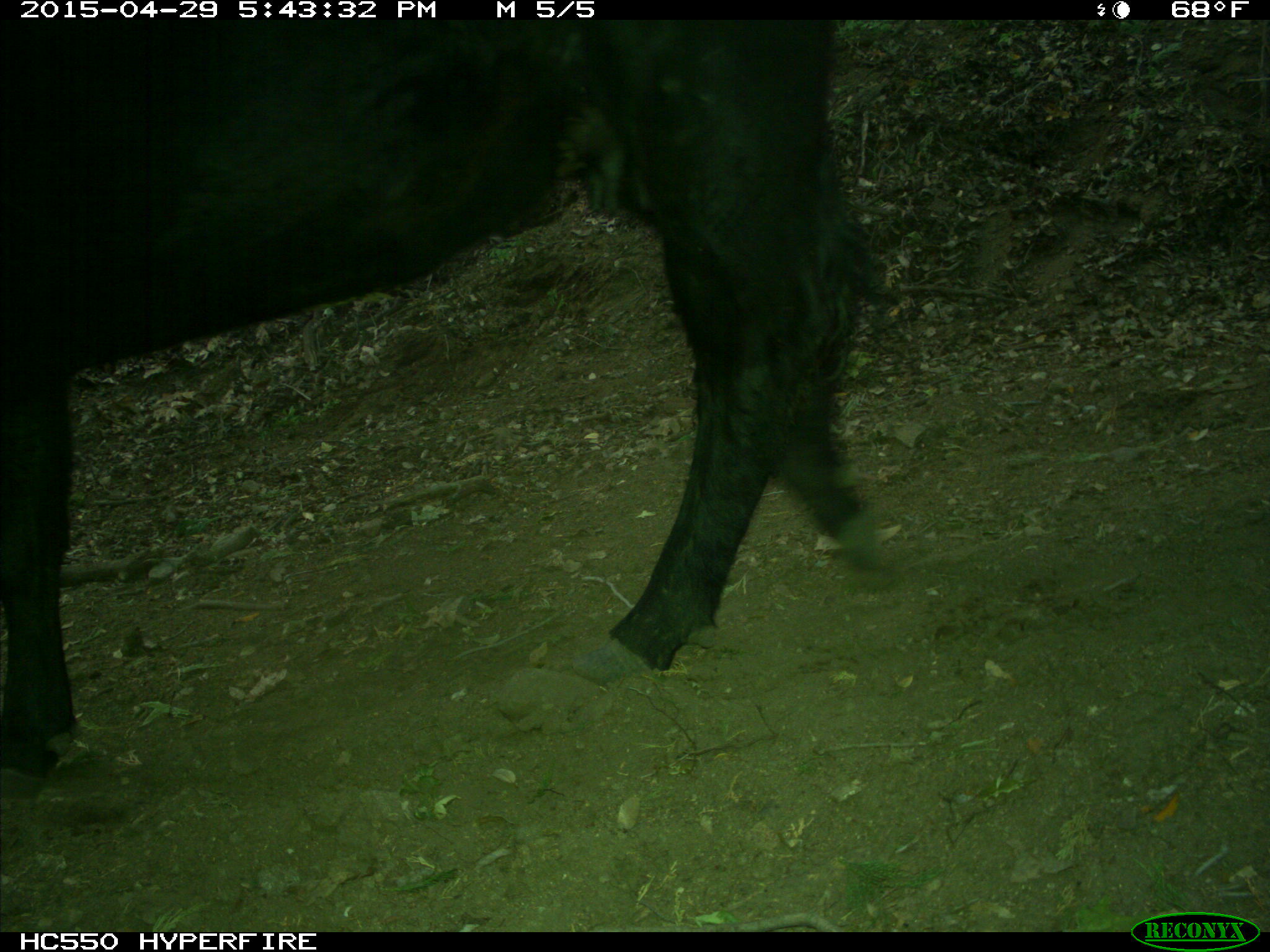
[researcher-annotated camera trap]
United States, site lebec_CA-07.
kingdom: Animalia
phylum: Chordata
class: Mammalia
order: Artiodactyla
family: Bovidae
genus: Bos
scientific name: Bos taurus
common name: domestic cow